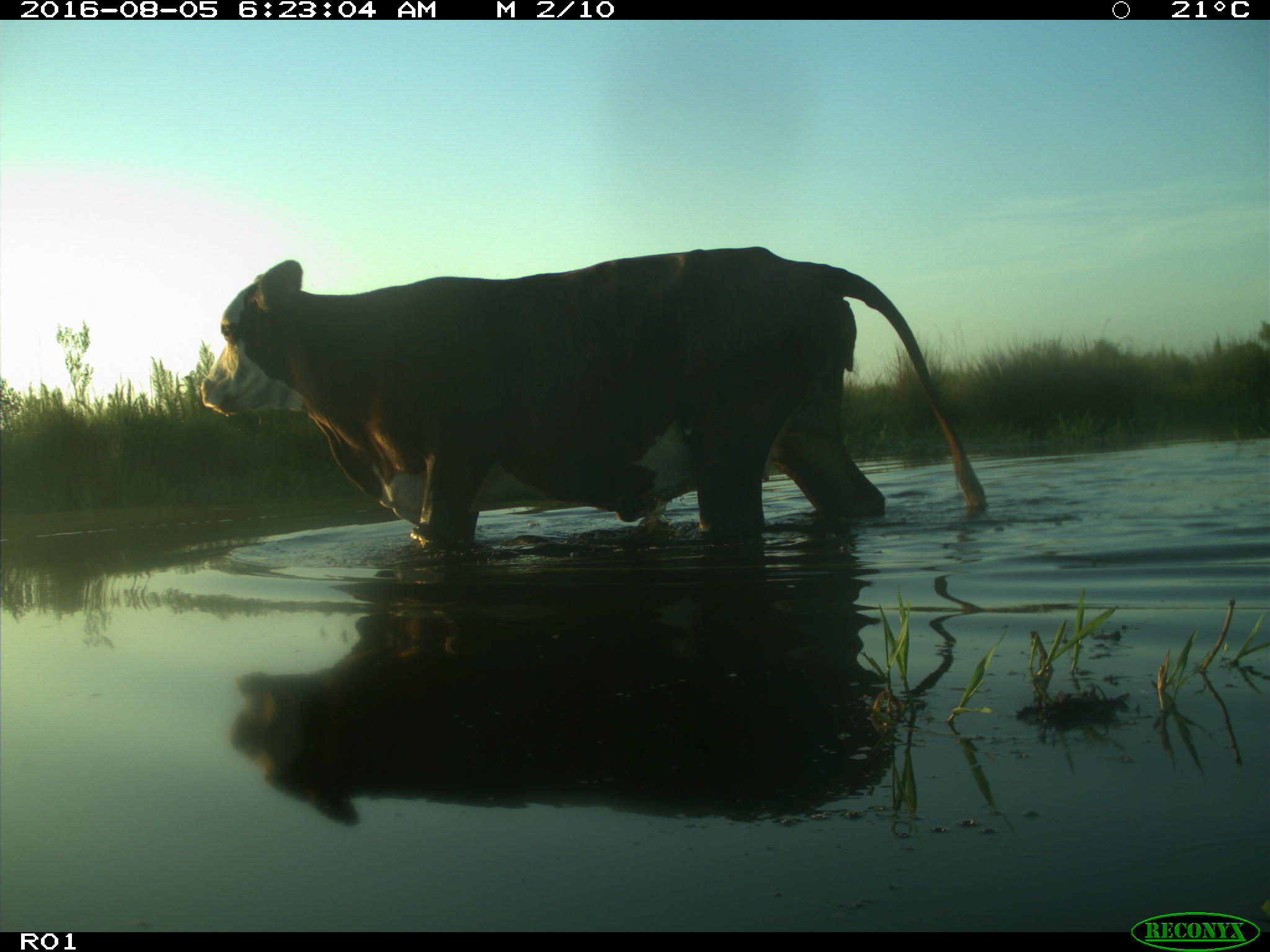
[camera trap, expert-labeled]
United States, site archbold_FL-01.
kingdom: Animalia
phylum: Chordata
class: Mammalia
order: Artiodactyla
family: Bovidae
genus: Bos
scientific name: Bos taurus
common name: domestic cow